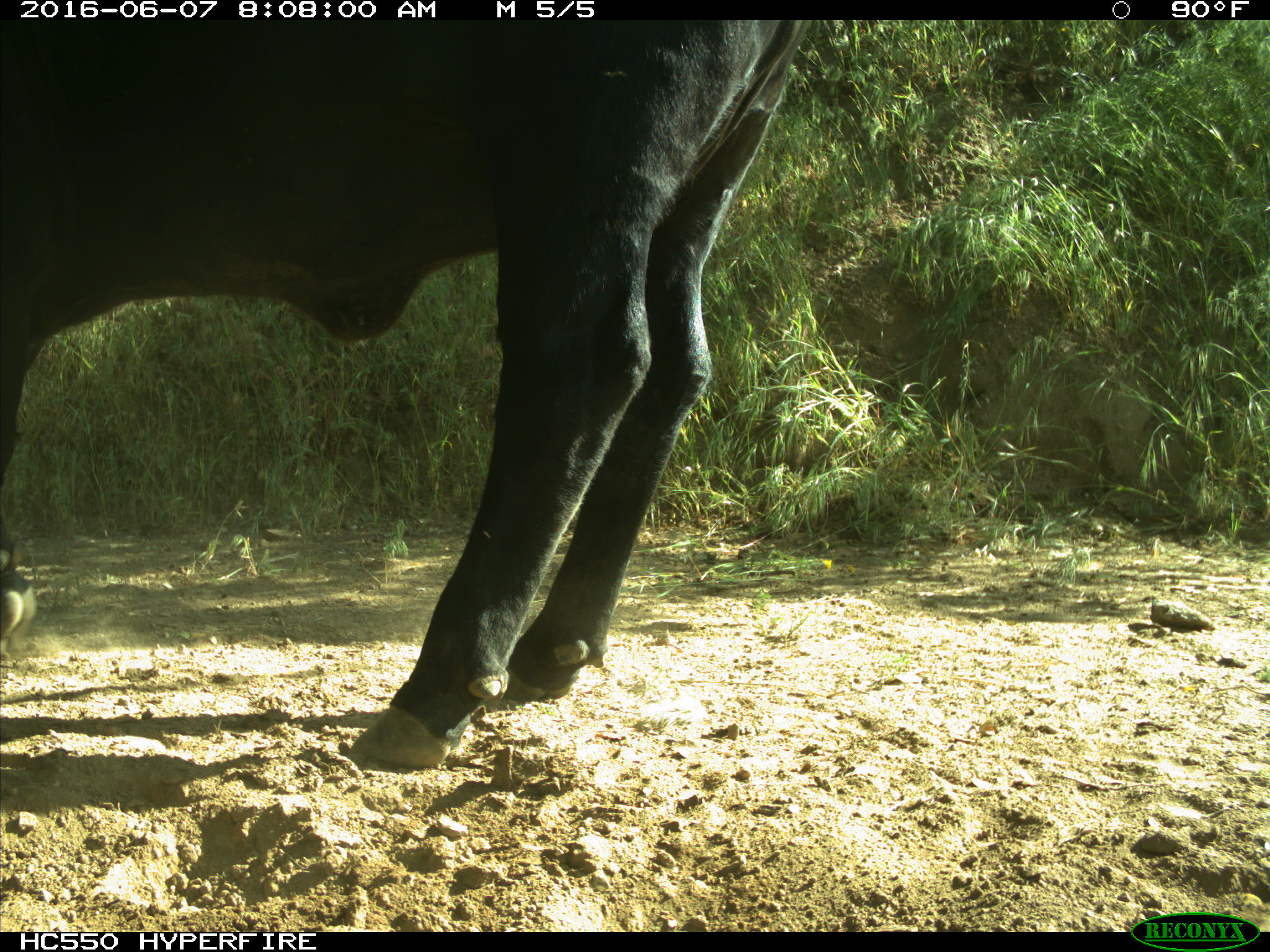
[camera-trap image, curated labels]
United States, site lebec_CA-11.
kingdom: Animalia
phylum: Chordata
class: Mammalia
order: Artiodactyla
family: Bovidae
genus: Bos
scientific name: Bos taurus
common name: domestic cow